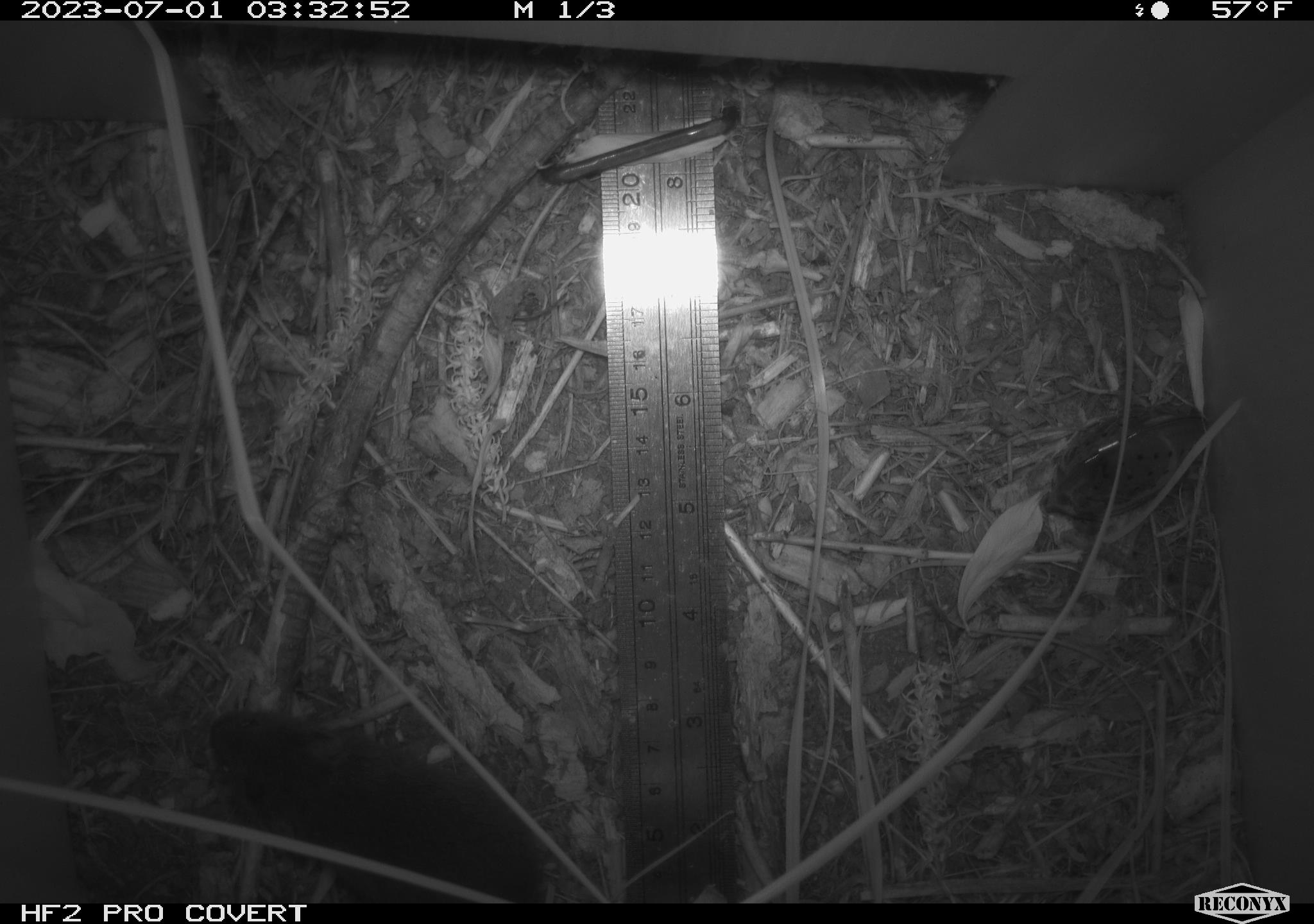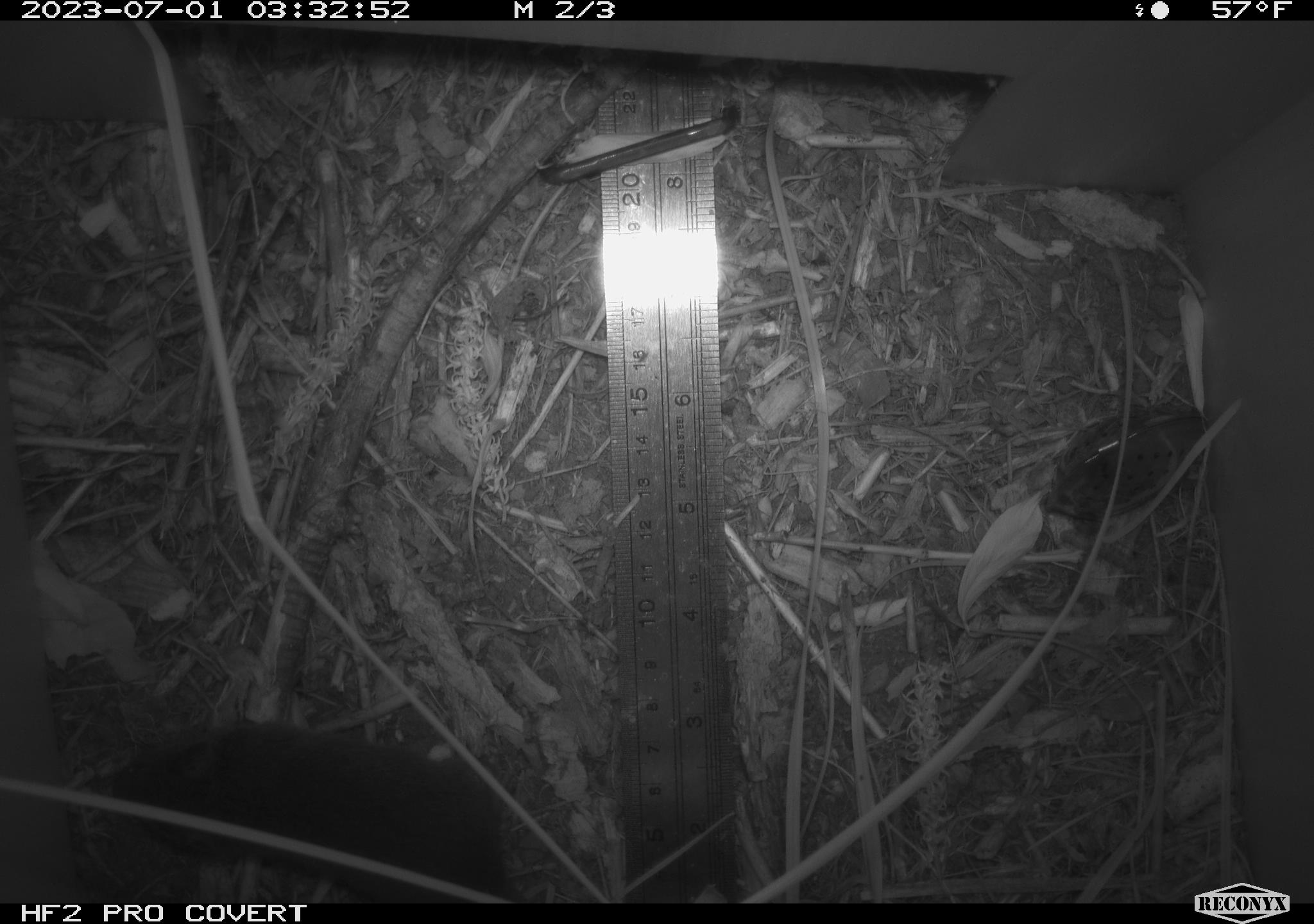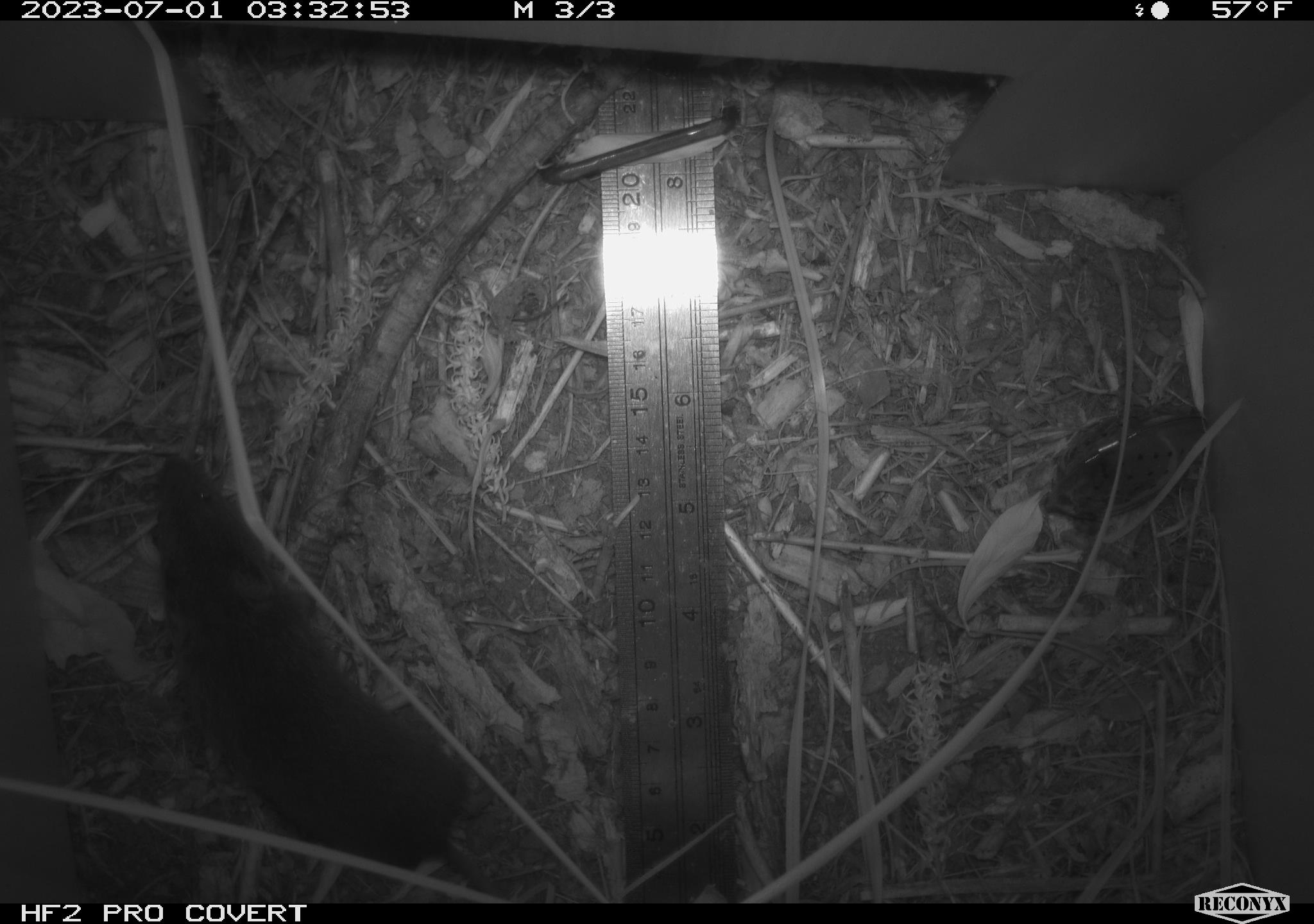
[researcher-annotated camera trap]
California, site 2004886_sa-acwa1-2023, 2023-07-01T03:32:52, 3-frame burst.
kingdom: Animalia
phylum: Chordata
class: Mammalia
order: Rodentia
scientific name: Rodentia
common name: rodent